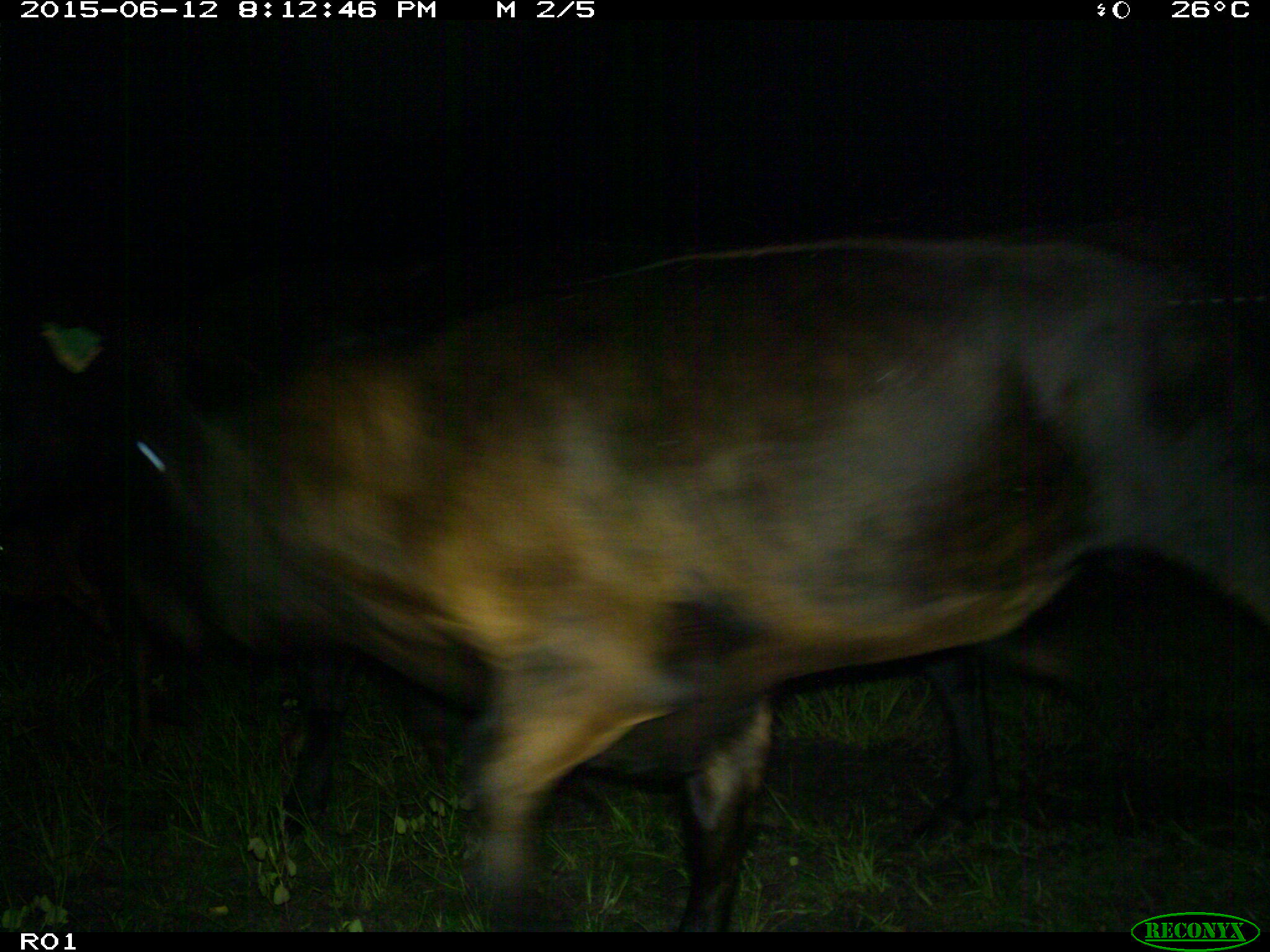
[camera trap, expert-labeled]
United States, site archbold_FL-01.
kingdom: Animalia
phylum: Chordata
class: Mammalia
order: Artiodactyla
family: Bovidae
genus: Bos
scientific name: Bos taurus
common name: domestic cow